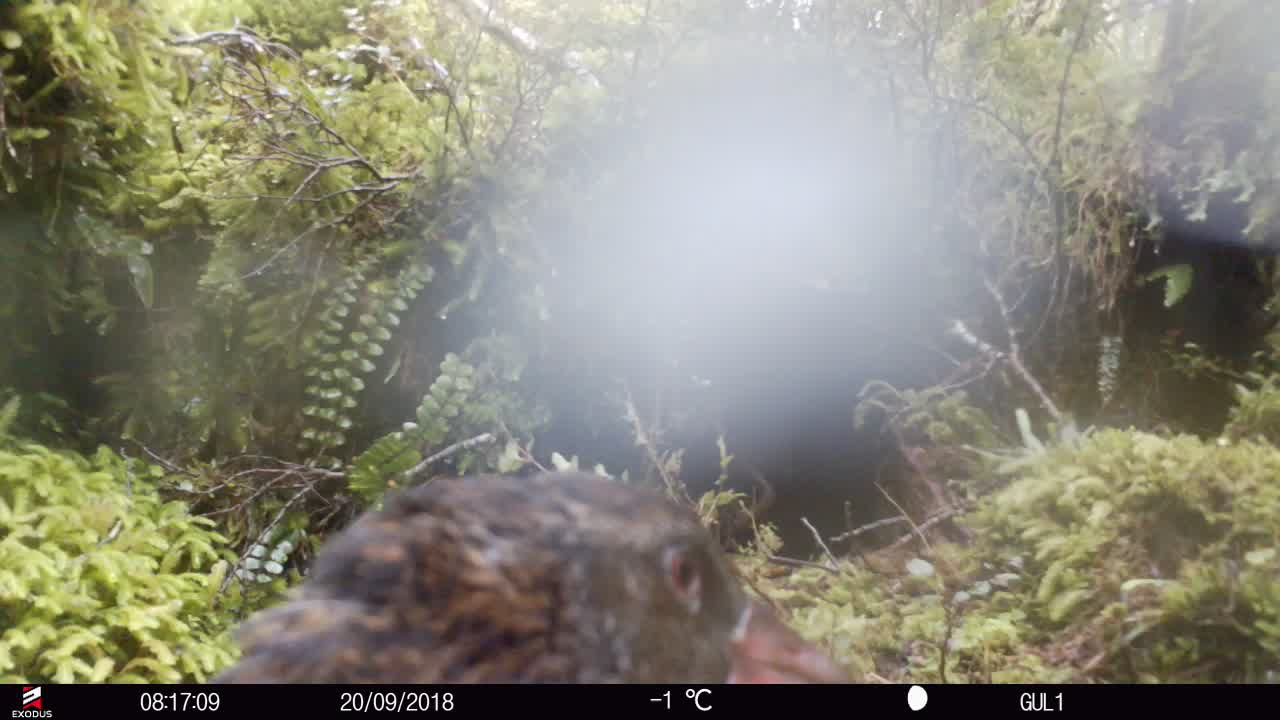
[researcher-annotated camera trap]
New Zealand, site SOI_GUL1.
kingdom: Animalia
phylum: Chordata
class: Aves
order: Gruiformes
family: Rallidae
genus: Gallirallus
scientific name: Gallirallus australis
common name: weka